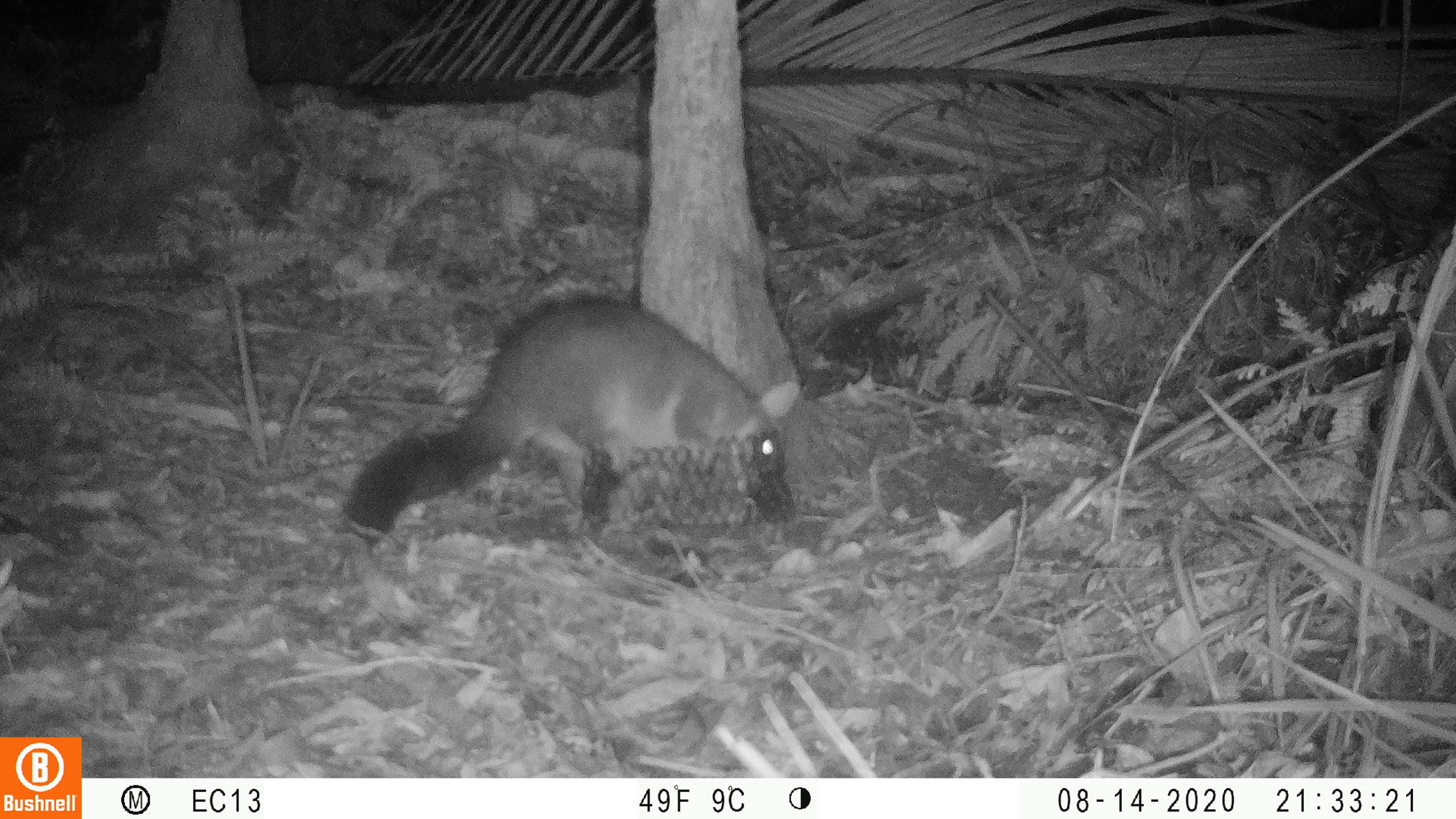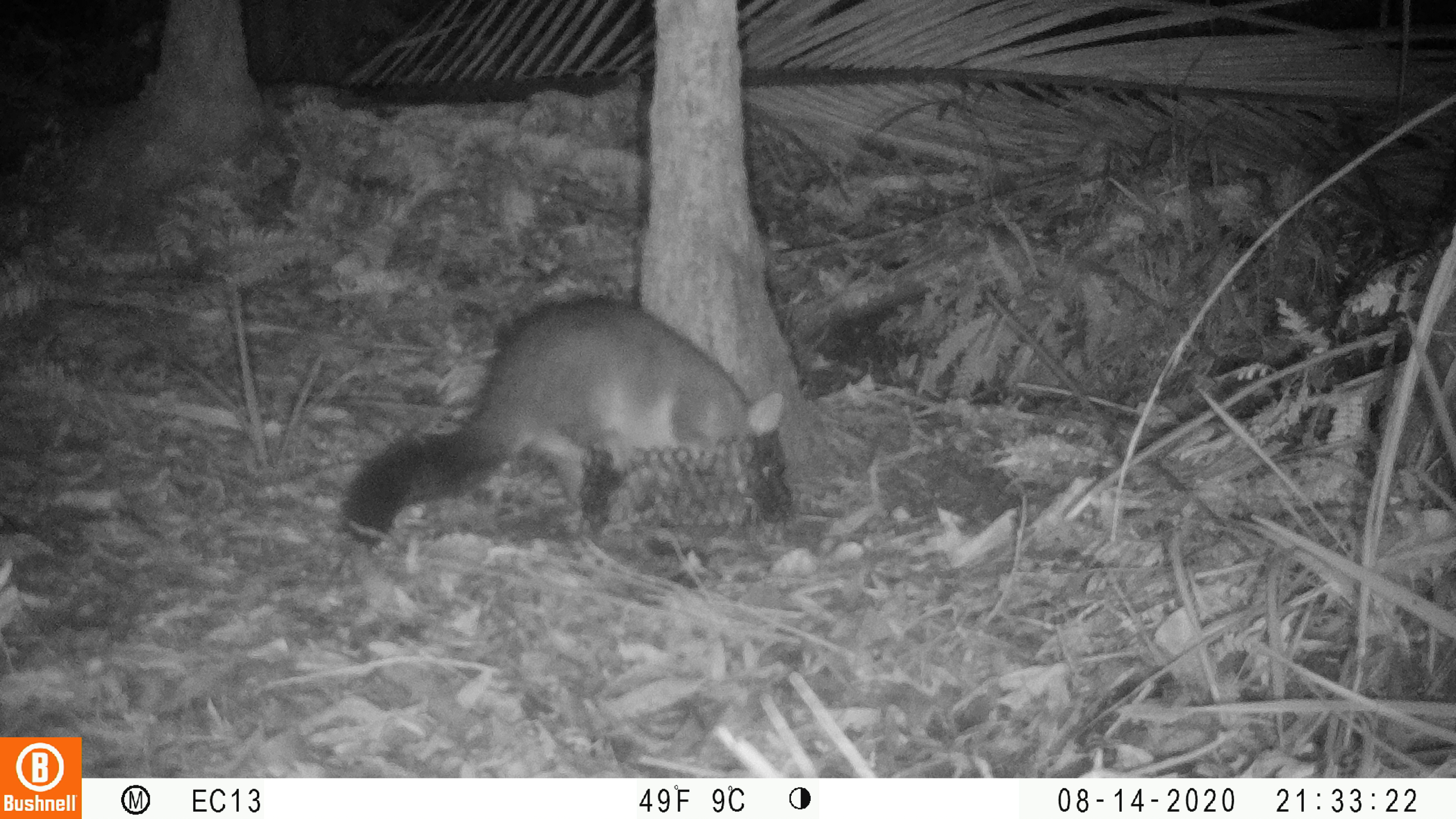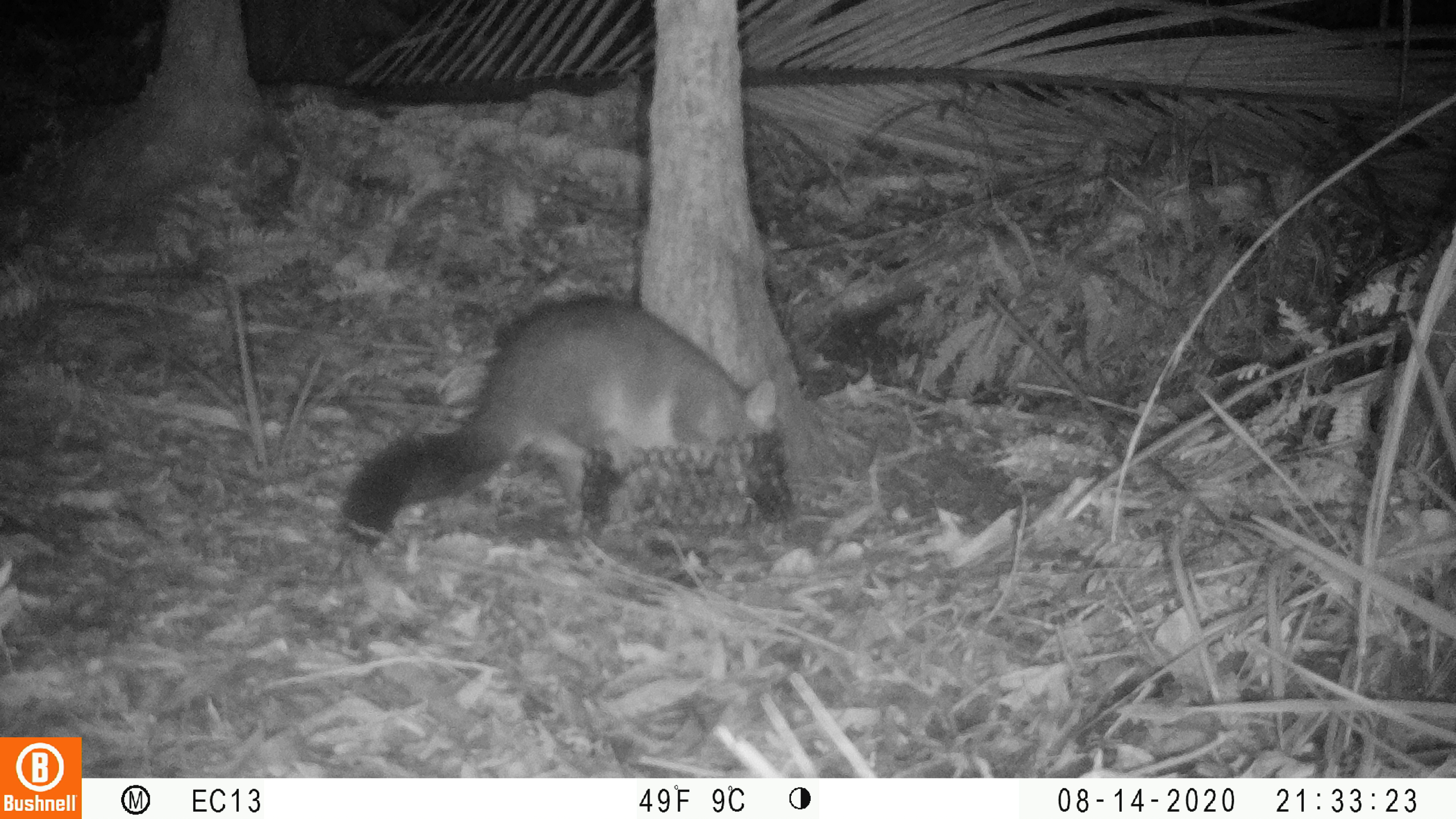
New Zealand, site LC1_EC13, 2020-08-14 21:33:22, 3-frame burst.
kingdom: Animalia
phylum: Chordata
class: Mammalia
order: Diprotodontia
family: Phalangeridae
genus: Trichosurus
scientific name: Trichosurus vulpecula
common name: common brushtail possum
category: possum